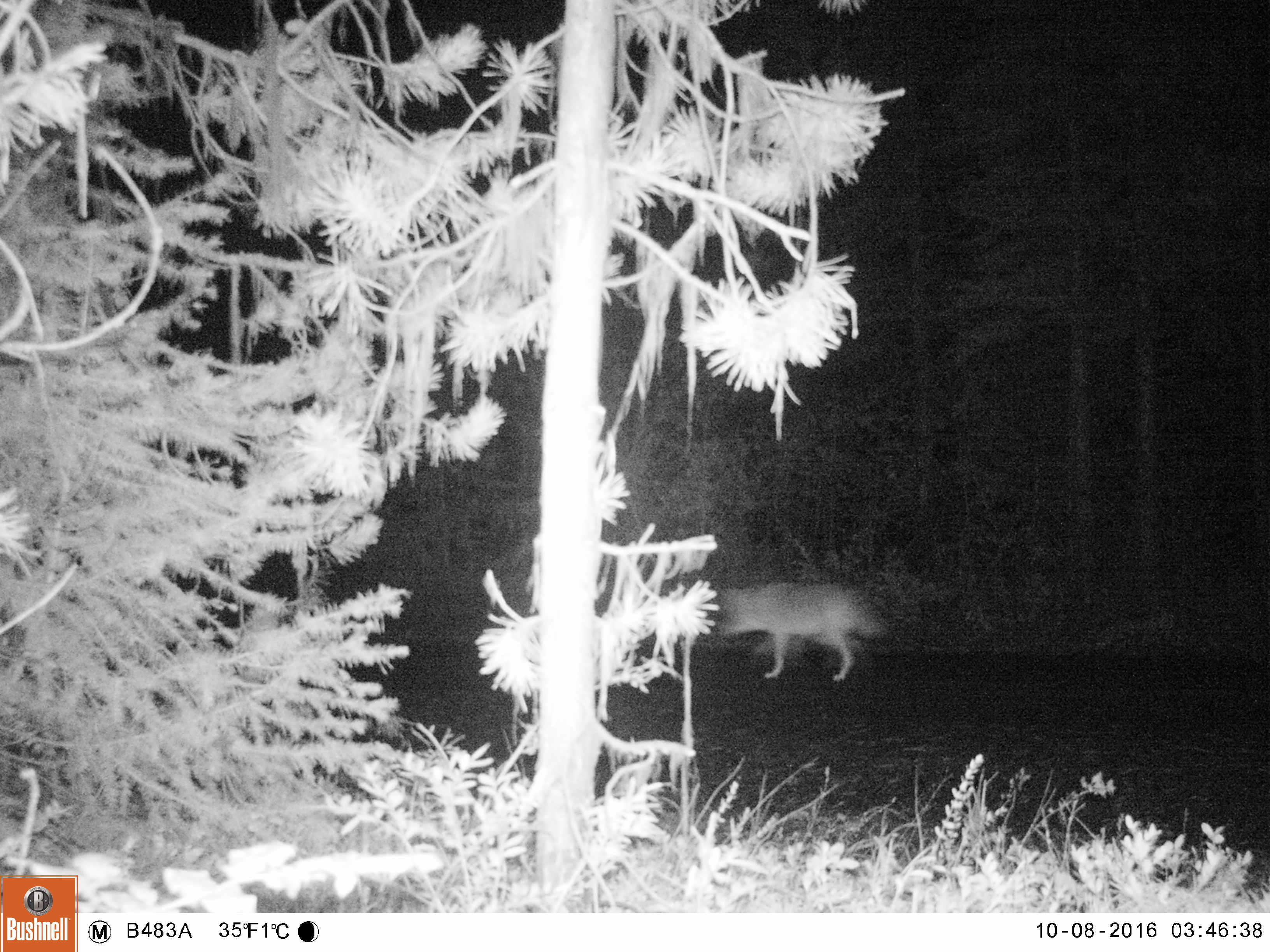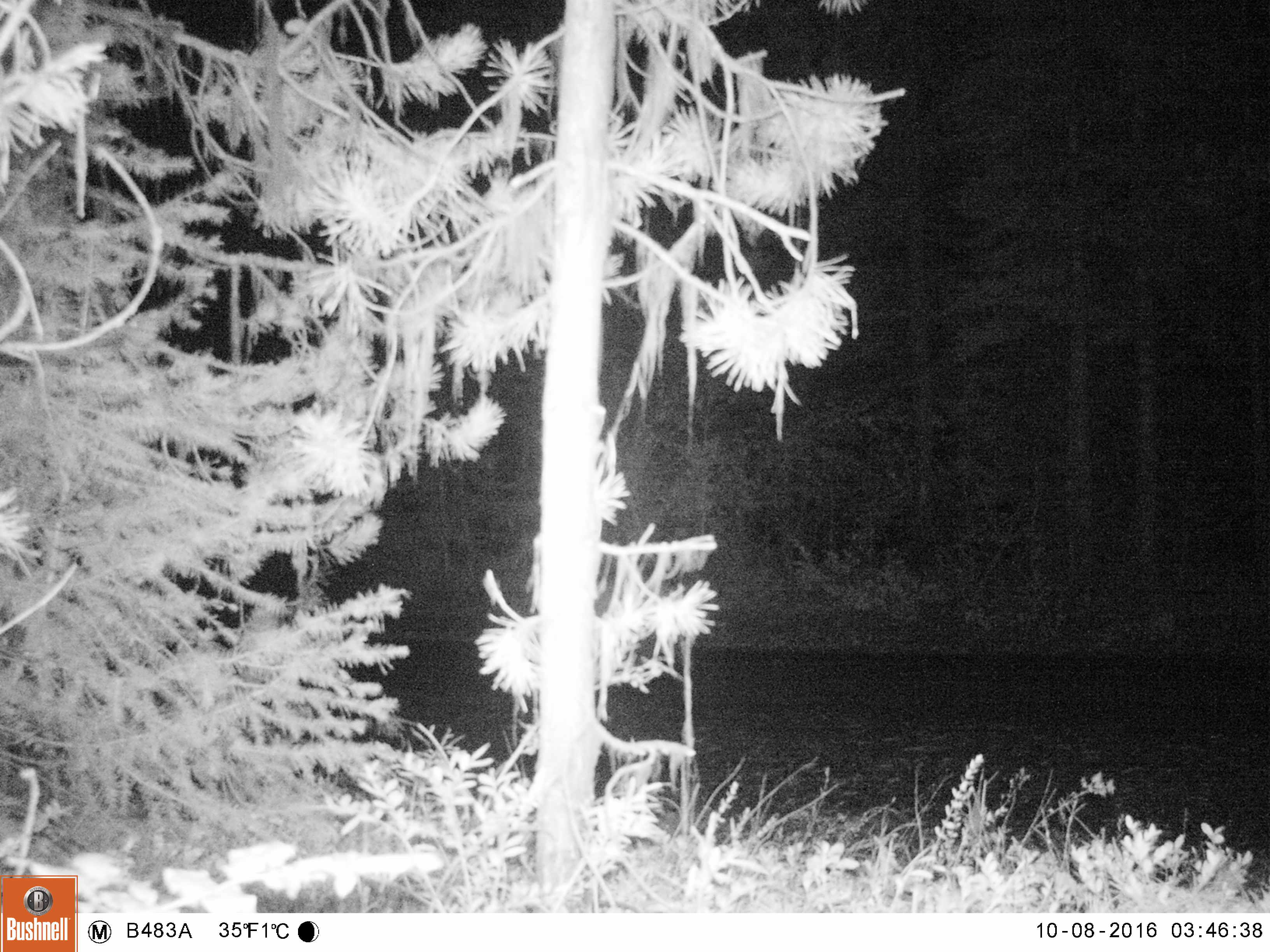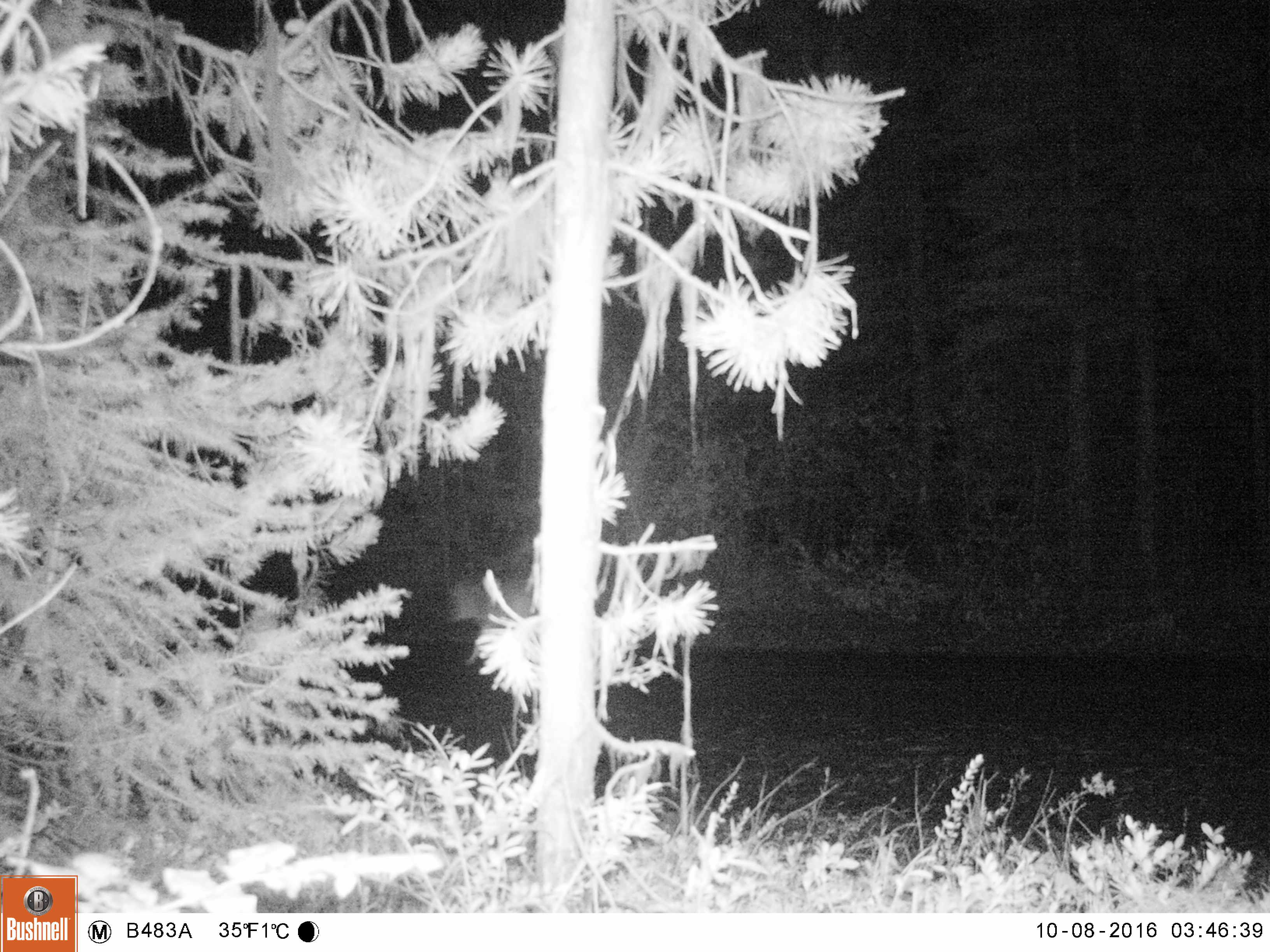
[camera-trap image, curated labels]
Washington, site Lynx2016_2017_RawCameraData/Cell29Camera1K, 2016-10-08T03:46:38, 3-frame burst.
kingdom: Animalia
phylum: Chordata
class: Mammalia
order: Carnivora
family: Canidae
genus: Canis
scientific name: Canis latrans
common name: coyote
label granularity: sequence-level